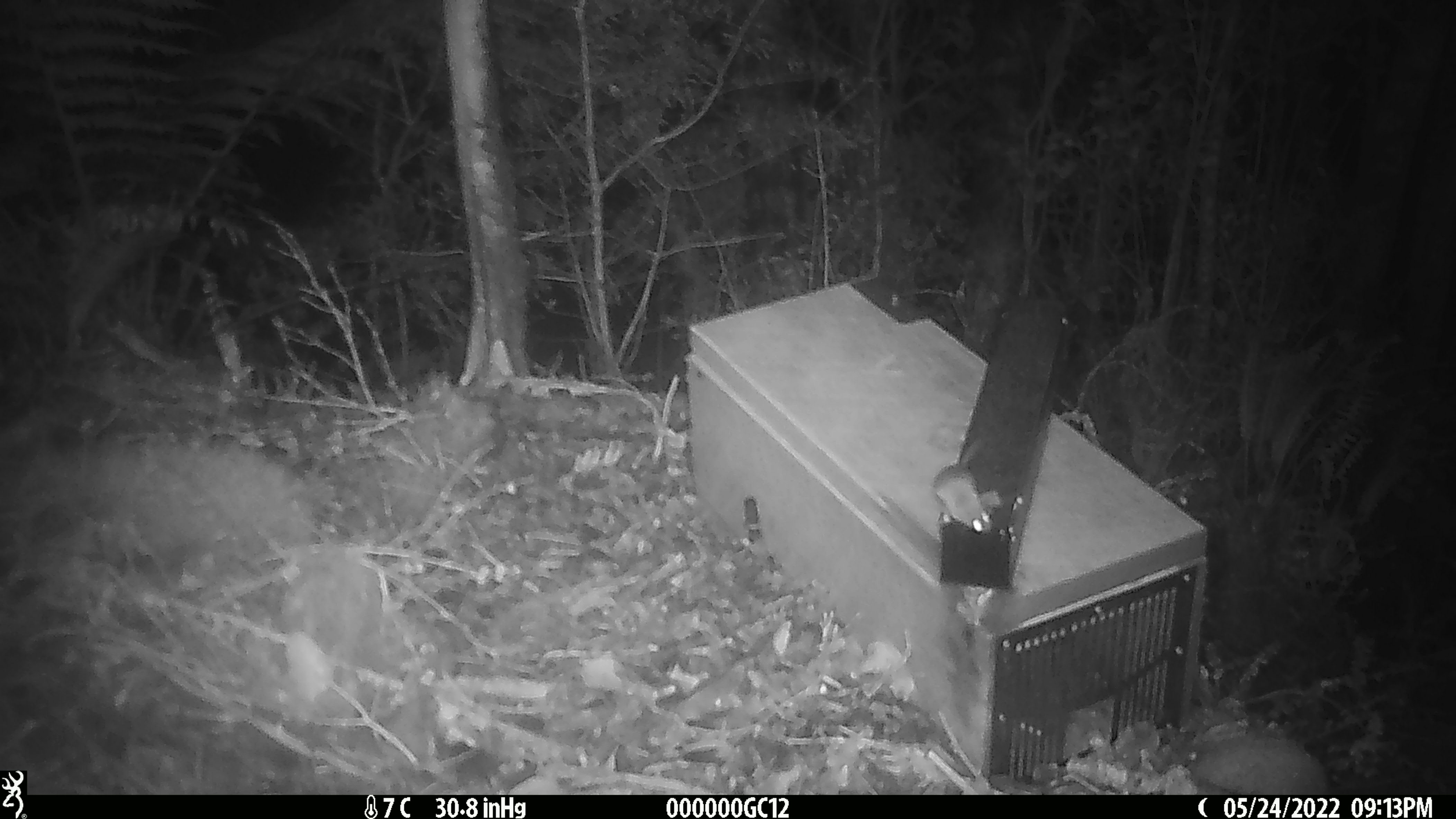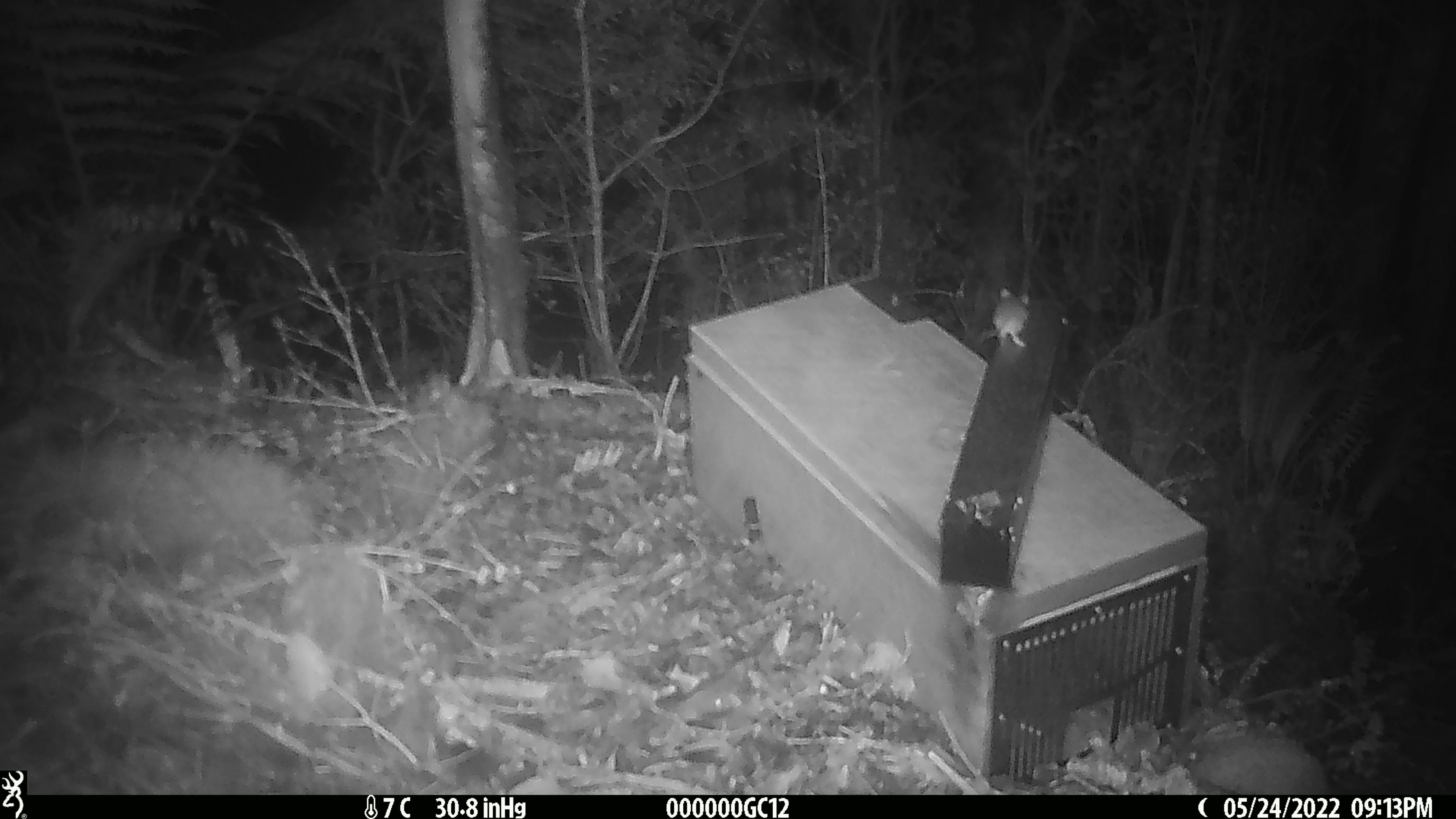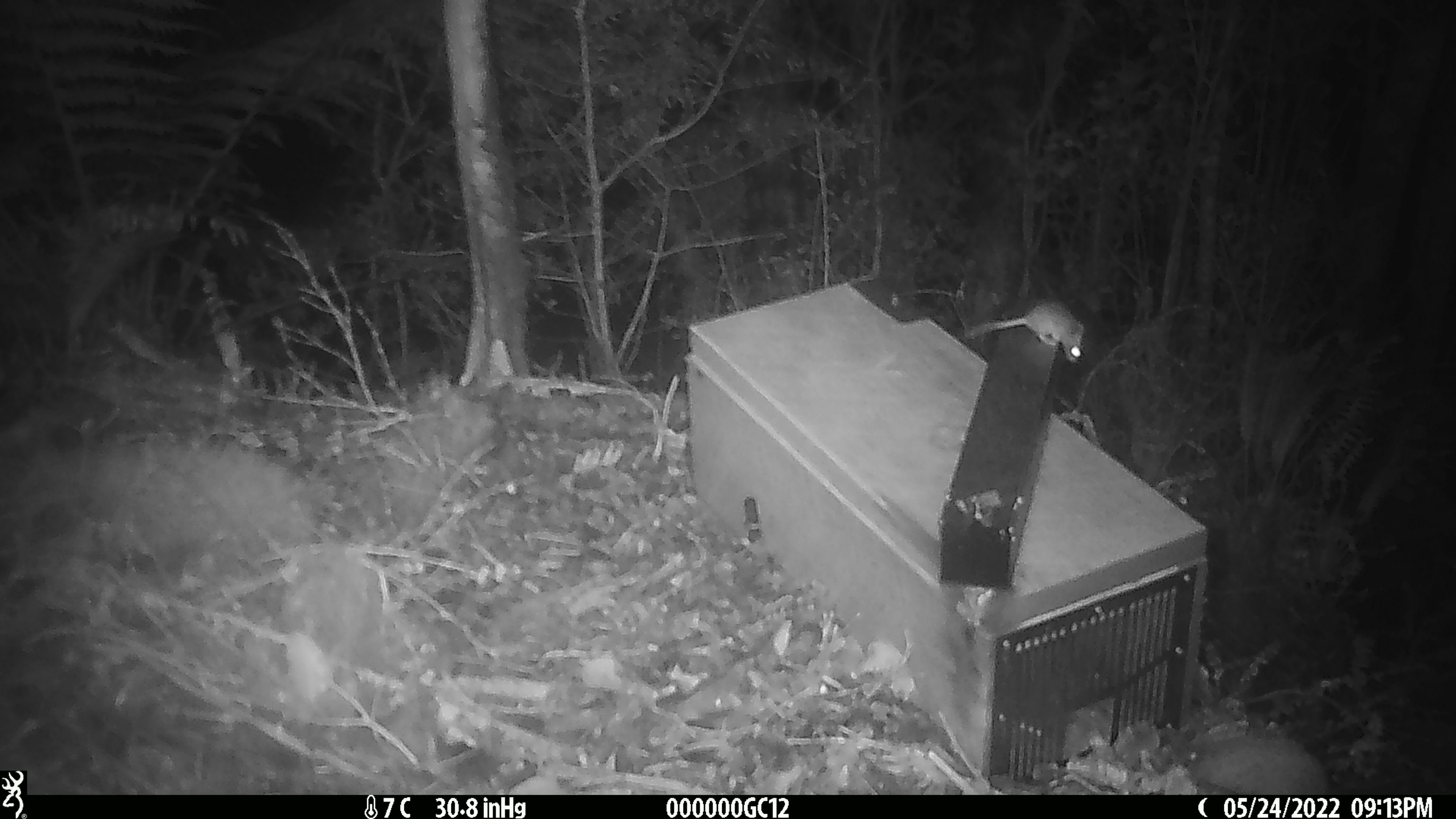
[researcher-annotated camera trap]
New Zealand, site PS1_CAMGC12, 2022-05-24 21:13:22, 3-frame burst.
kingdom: Animalia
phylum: Chordata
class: Mammalia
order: Rodentia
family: Muridae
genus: Mus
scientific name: Mus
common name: mouse